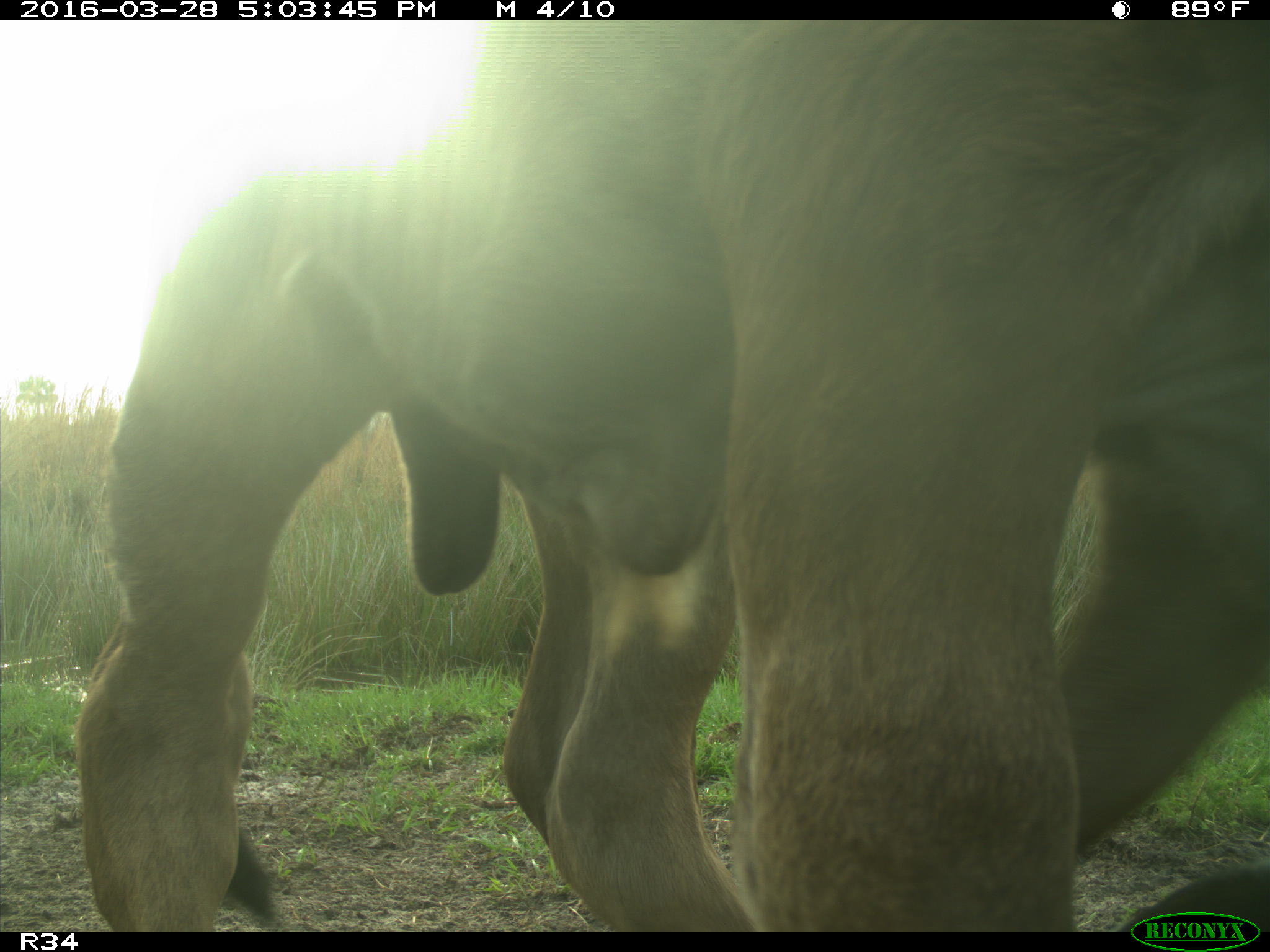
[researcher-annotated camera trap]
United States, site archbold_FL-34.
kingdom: Animalia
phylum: Chordata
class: Mammalia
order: Artiodactyla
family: Bovidae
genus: Bos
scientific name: Bos taurus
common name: domestic cow